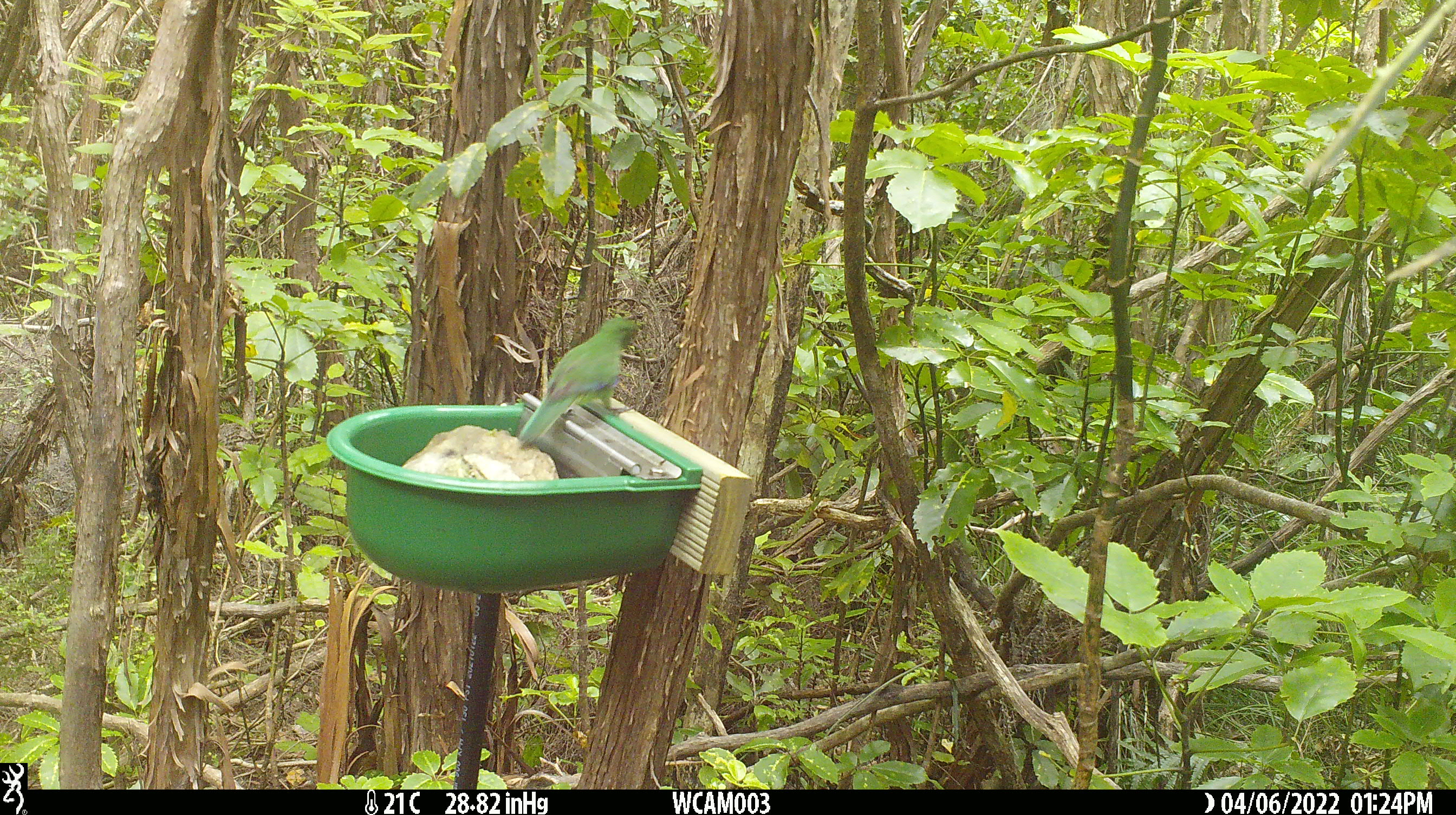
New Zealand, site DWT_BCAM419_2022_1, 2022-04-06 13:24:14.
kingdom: Animalia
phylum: Chordata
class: Aves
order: Psittaciformes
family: Psittaculidae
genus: Cyanoramphus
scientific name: Cyanoramphus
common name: parakeet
Parakeet (Cyanoramphus).